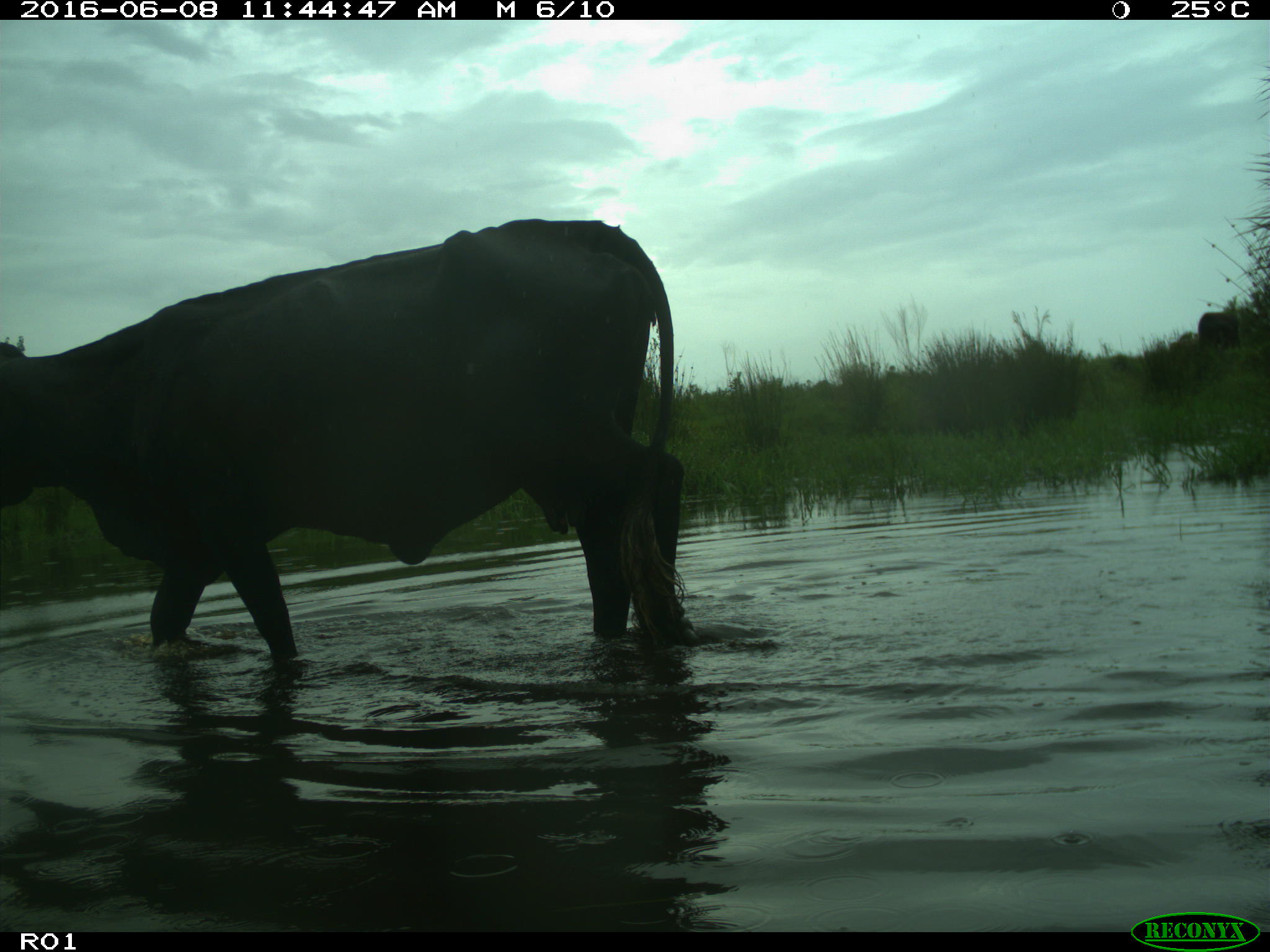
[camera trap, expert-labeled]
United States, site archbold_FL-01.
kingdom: Animalia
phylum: Chordata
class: Mammalia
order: Artiodactyla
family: Bovidae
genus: Bos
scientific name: Bos taurus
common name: domestic cow